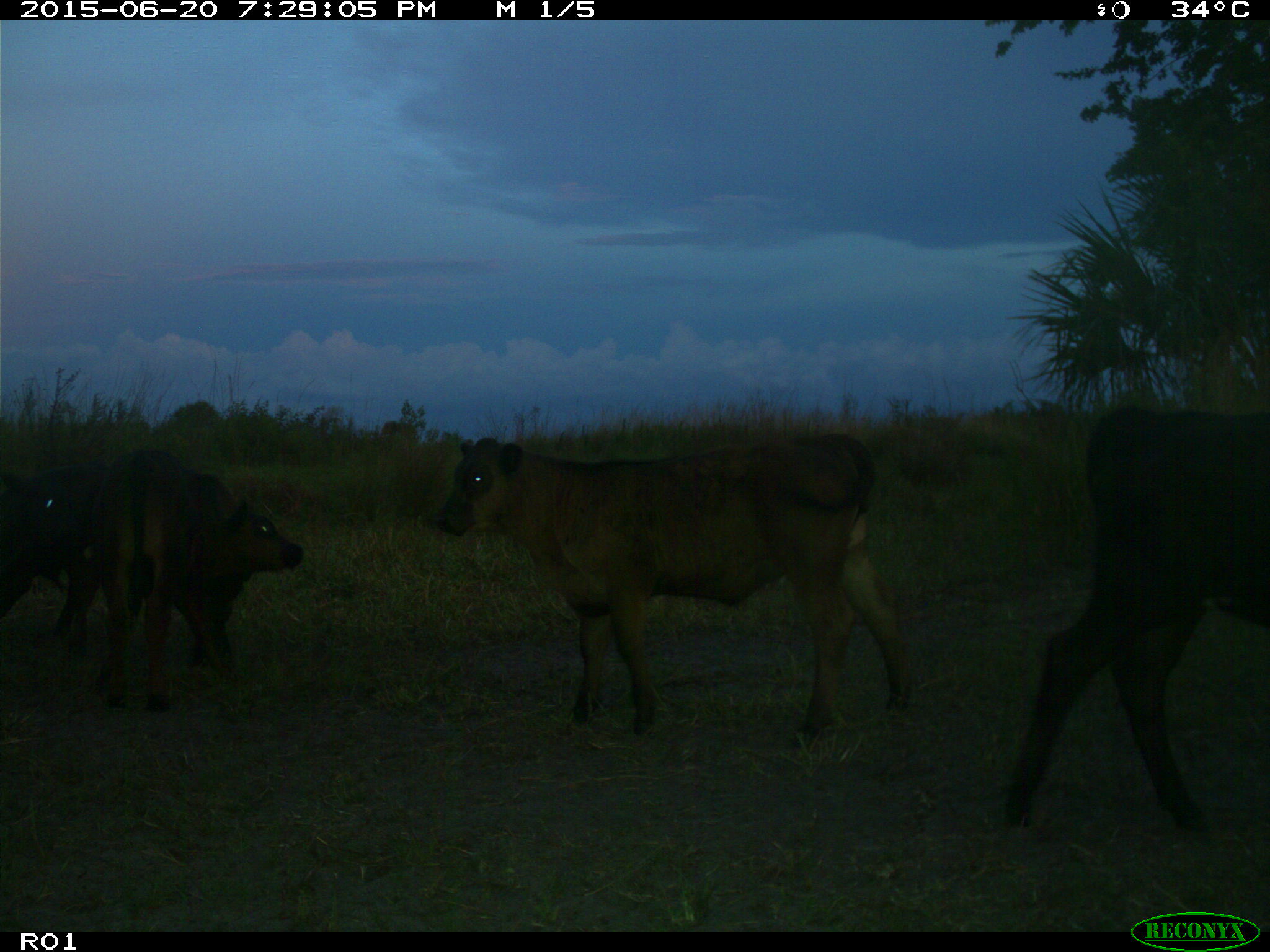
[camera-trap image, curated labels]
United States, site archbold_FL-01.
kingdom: Animalia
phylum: Chordata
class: Mammalia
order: Artiodactyla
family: Bovidae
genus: Bos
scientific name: Bos taurus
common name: domestic cow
Bos taurus (domestic cow).